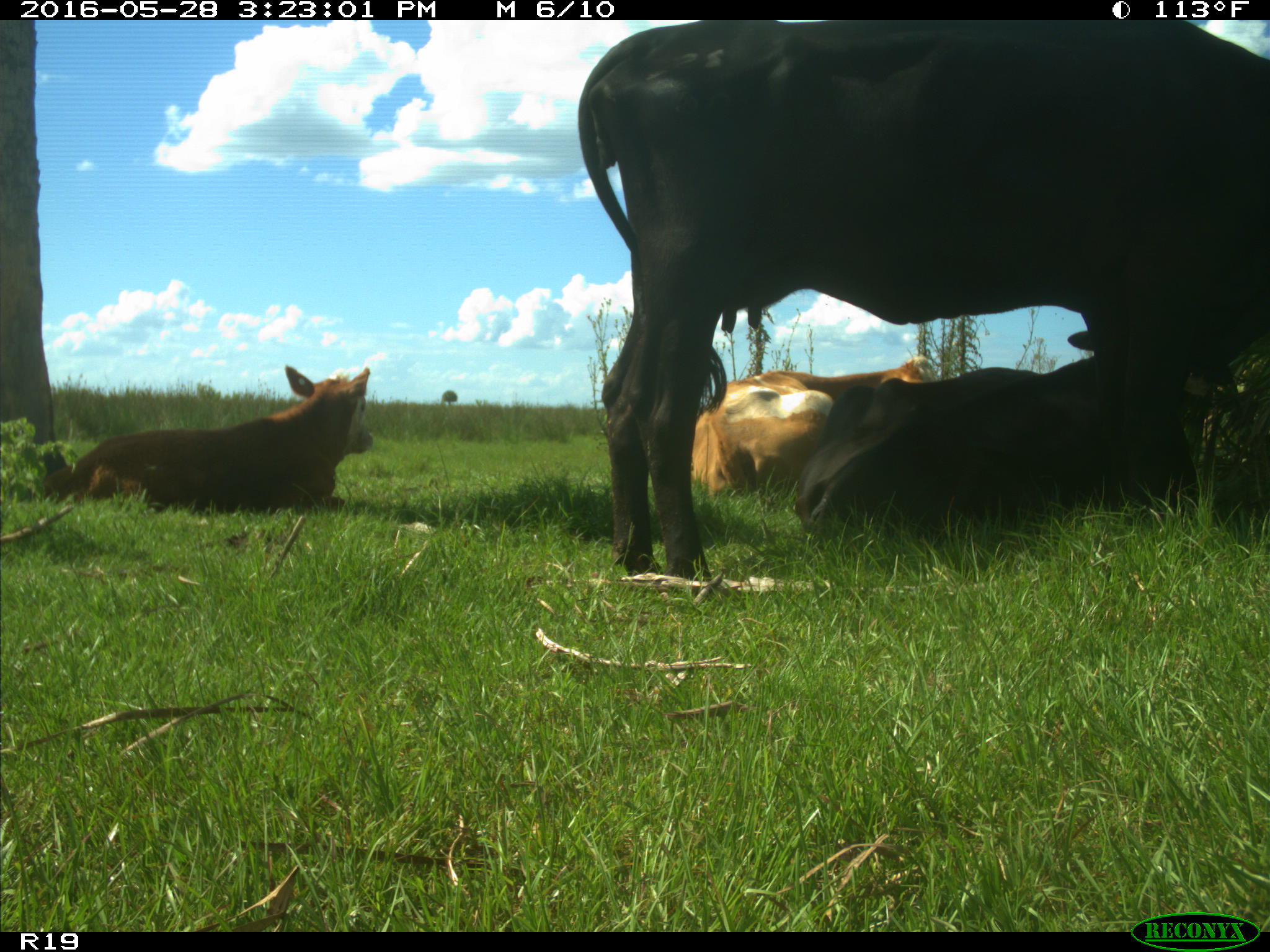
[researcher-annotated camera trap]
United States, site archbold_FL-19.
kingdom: Animalia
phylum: Chordata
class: Mammalia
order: Artiodactyla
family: Bovidae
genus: Bos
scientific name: Bos taurus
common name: domestic cow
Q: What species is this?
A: Bos taurus (domestic cow).